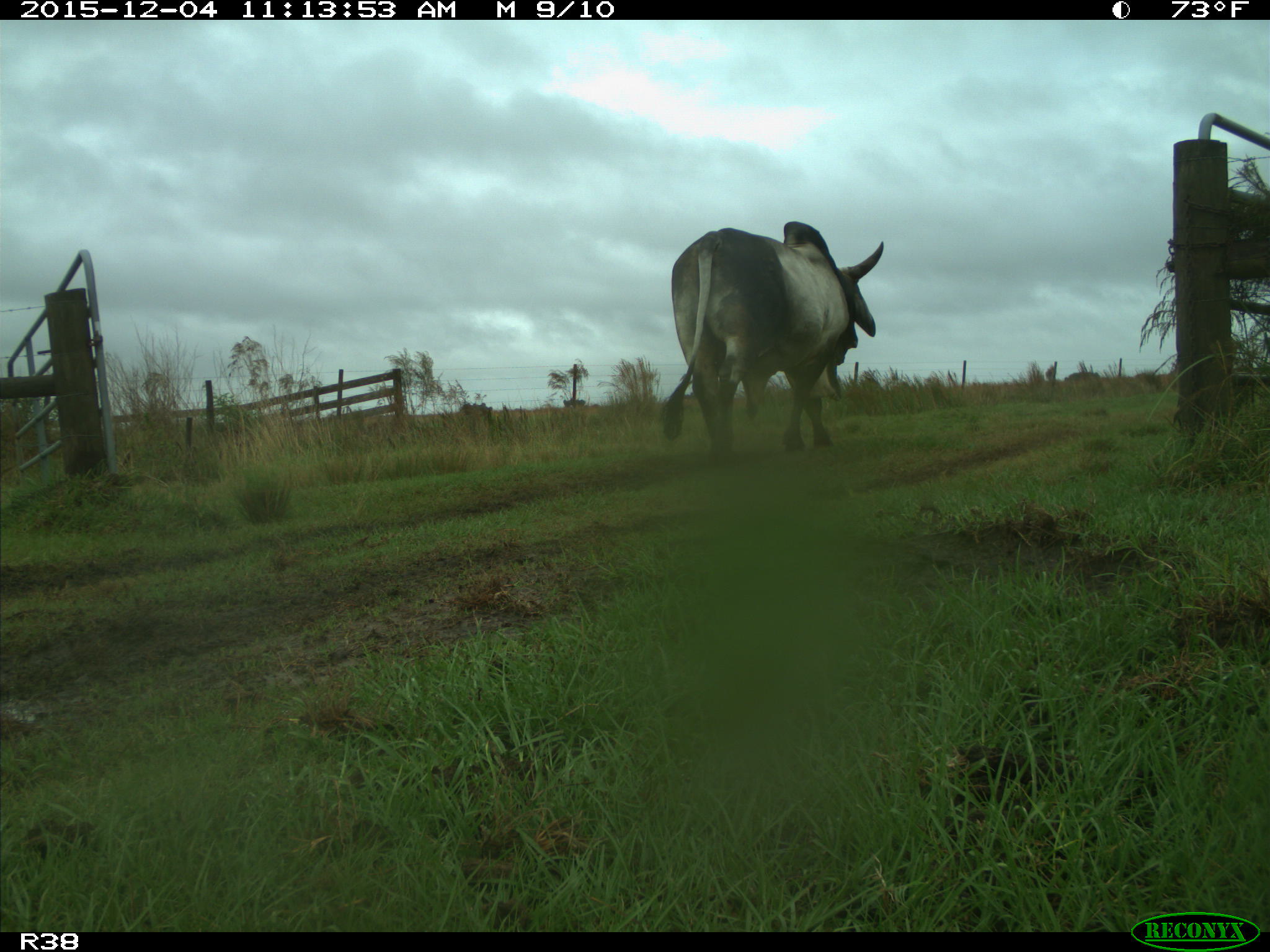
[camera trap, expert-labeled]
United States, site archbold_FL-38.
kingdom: Animalia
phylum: Chordata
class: Mammalia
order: Artiodactyla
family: Bovidae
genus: Bos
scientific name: Bos taurus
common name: domestic cow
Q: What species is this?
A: Bos taurus (domestic cow).